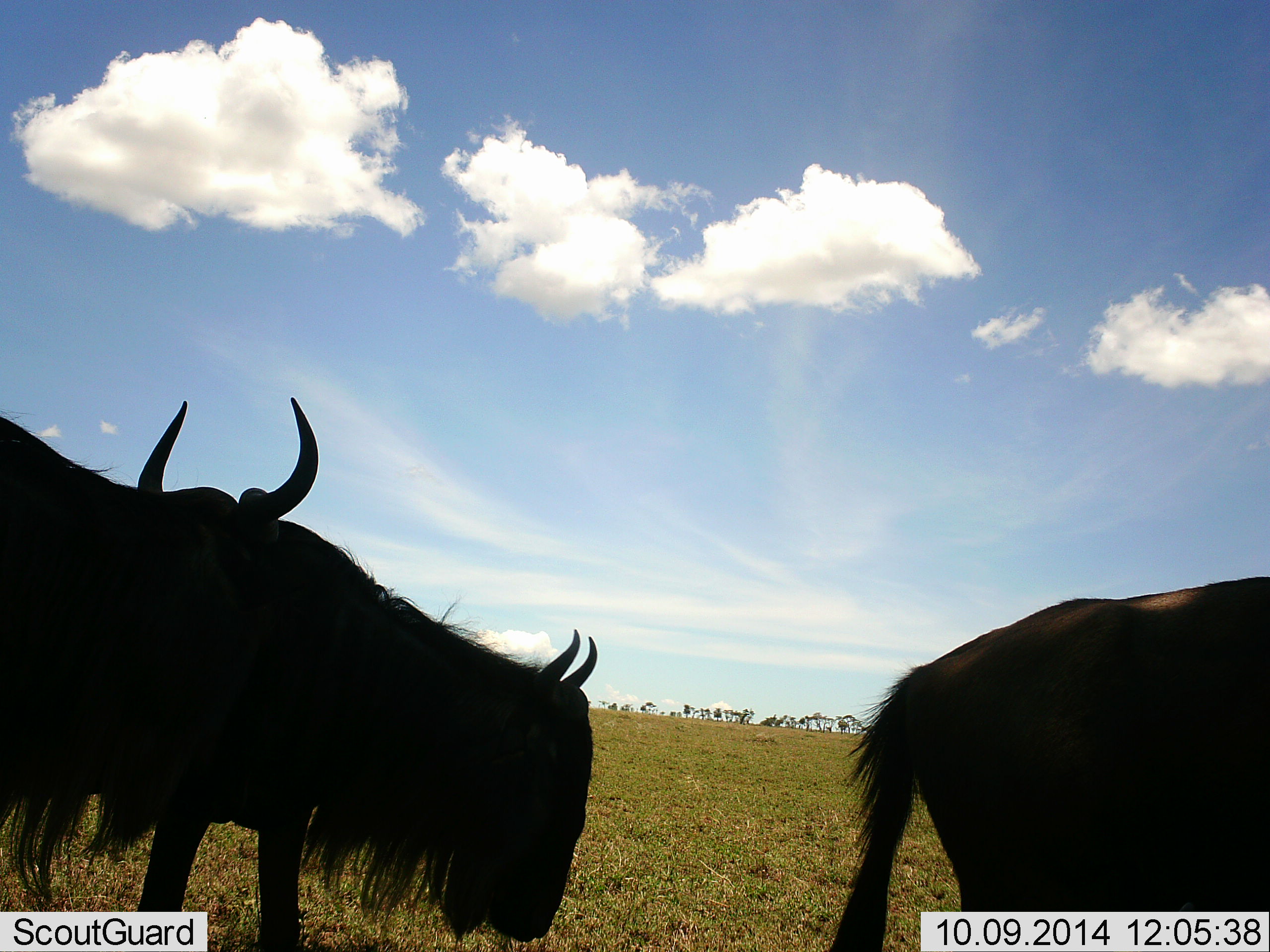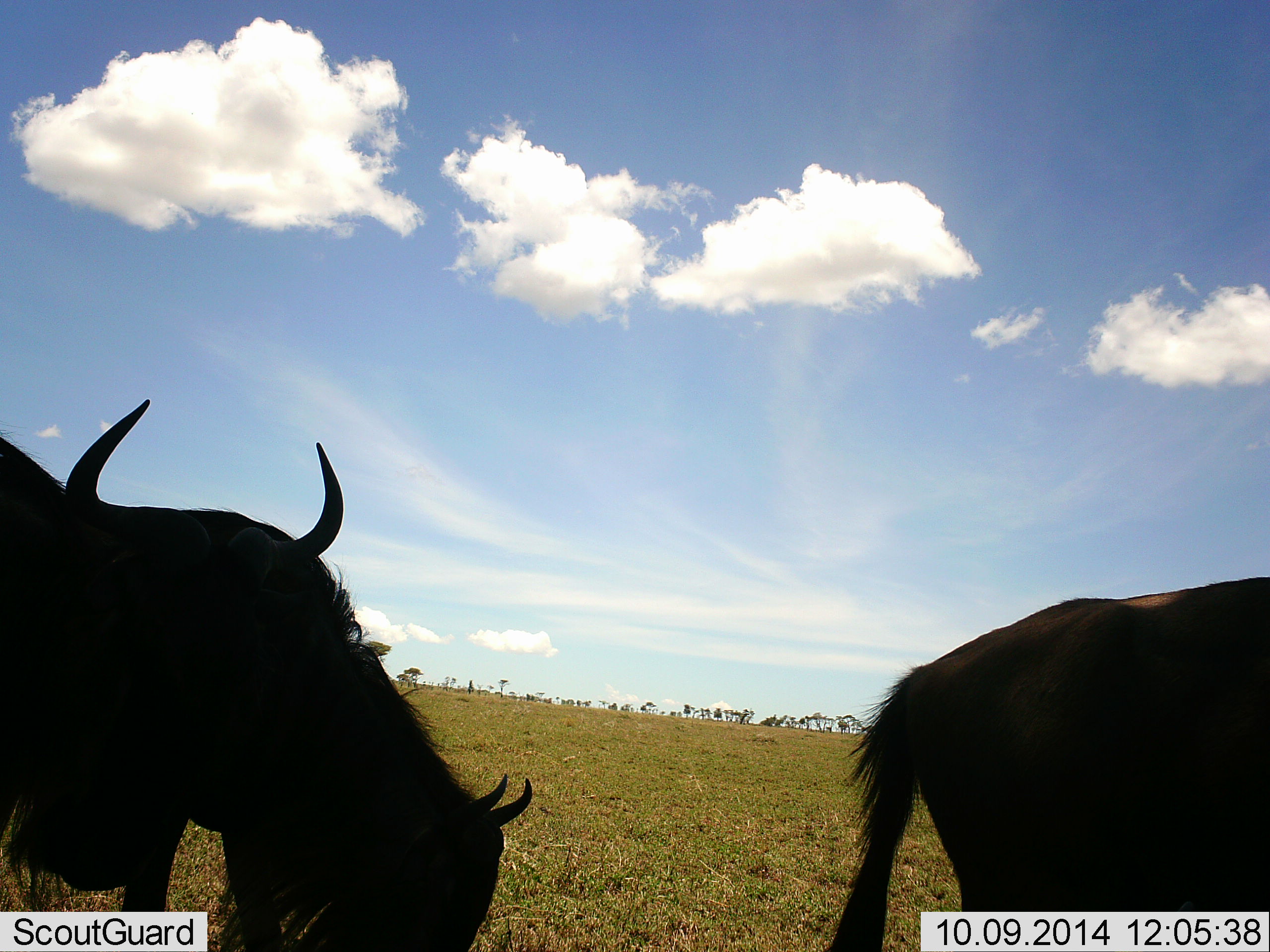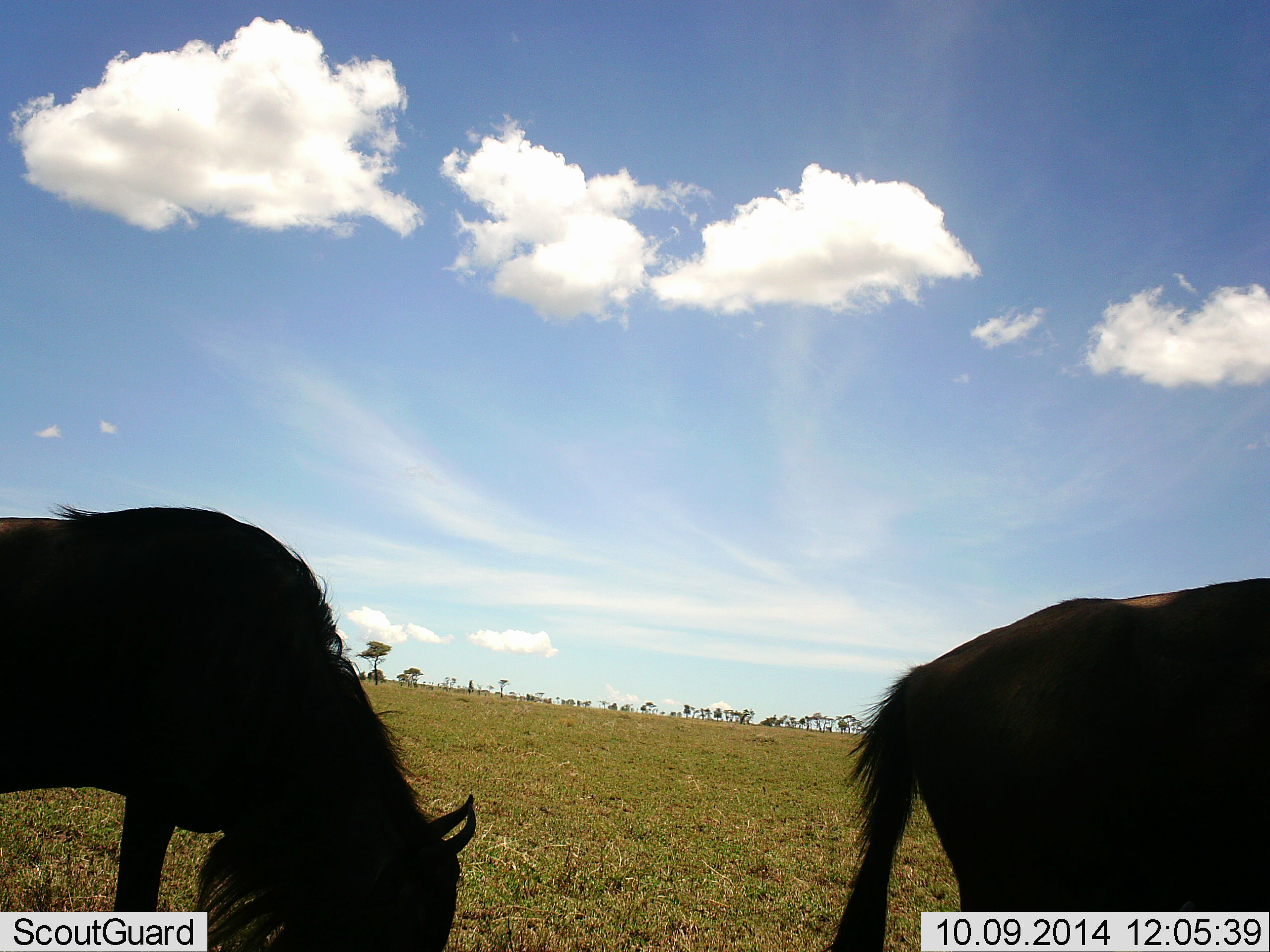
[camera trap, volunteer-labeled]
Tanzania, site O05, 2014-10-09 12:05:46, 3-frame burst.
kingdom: Animalia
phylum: Chordata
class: Mammalia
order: Artiodactyla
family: Bovidae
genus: Connochaetes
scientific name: Connochaetes taurinus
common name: blue wildebeest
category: wildebeest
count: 3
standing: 70%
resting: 0%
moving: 0%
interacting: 10%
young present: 0%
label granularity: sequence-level